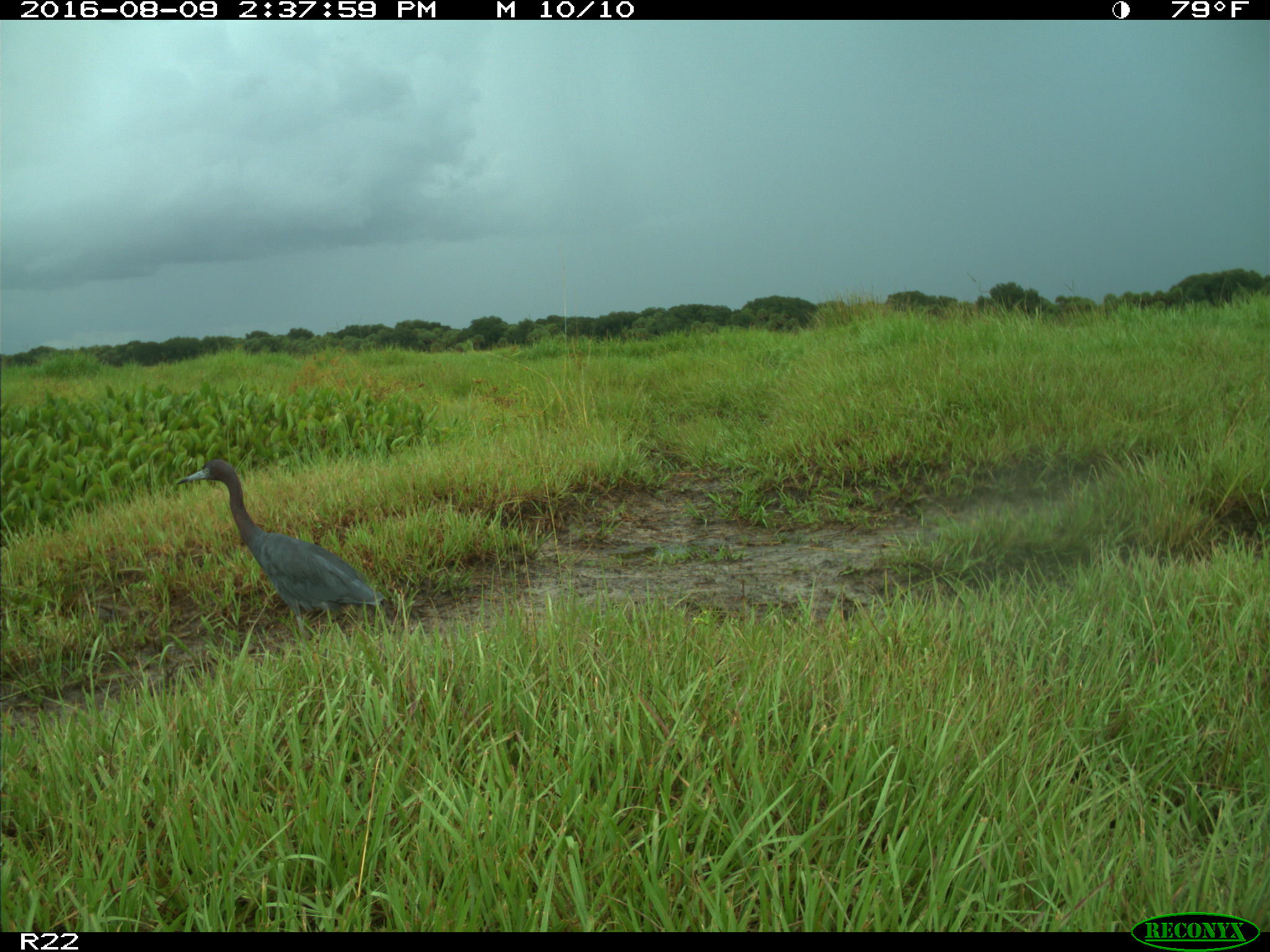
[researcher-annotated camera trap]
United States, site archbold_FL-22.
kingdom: Animalia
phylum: Chordata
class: Aves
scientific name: Aves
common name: birds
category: unidentified bird